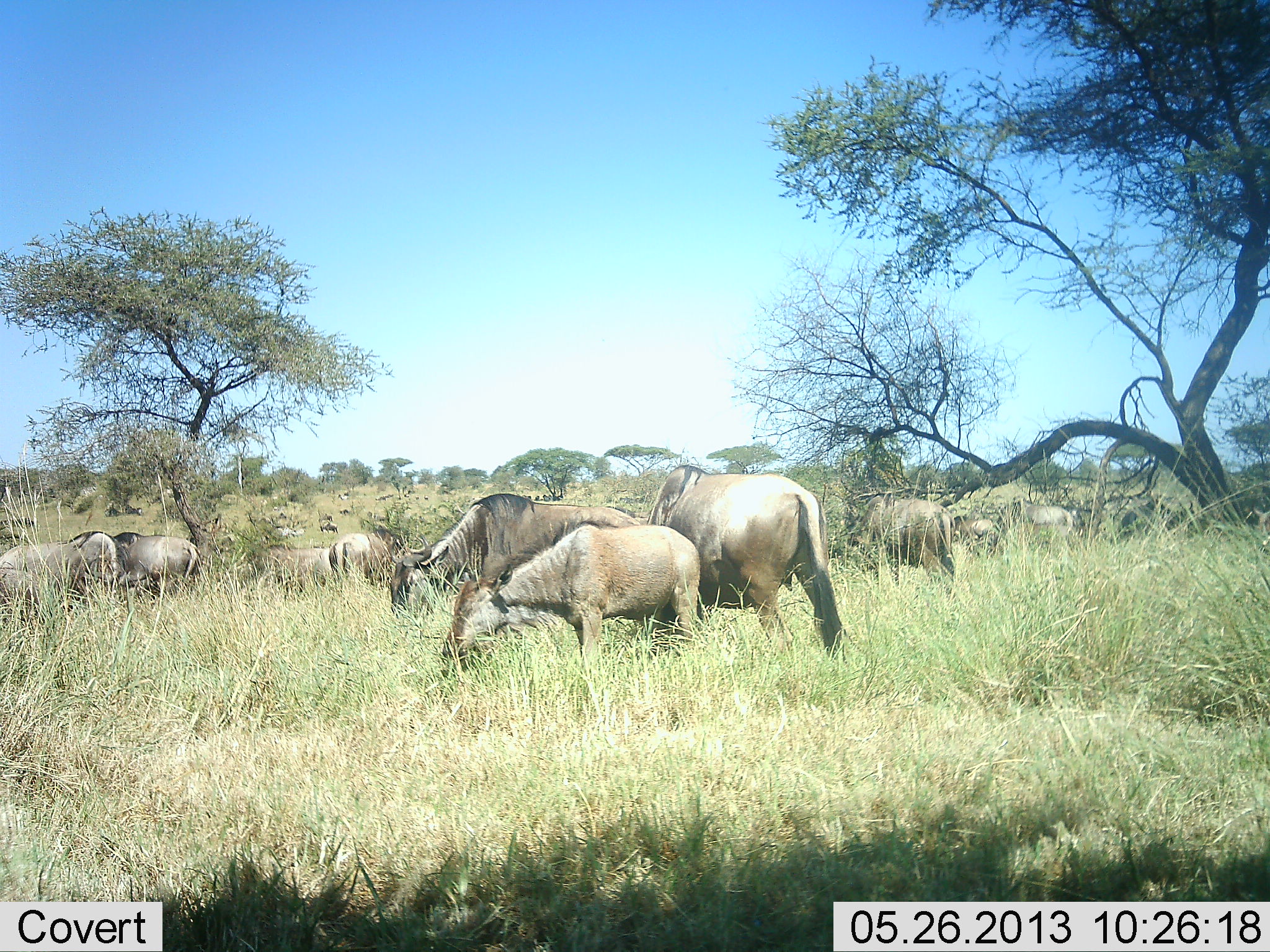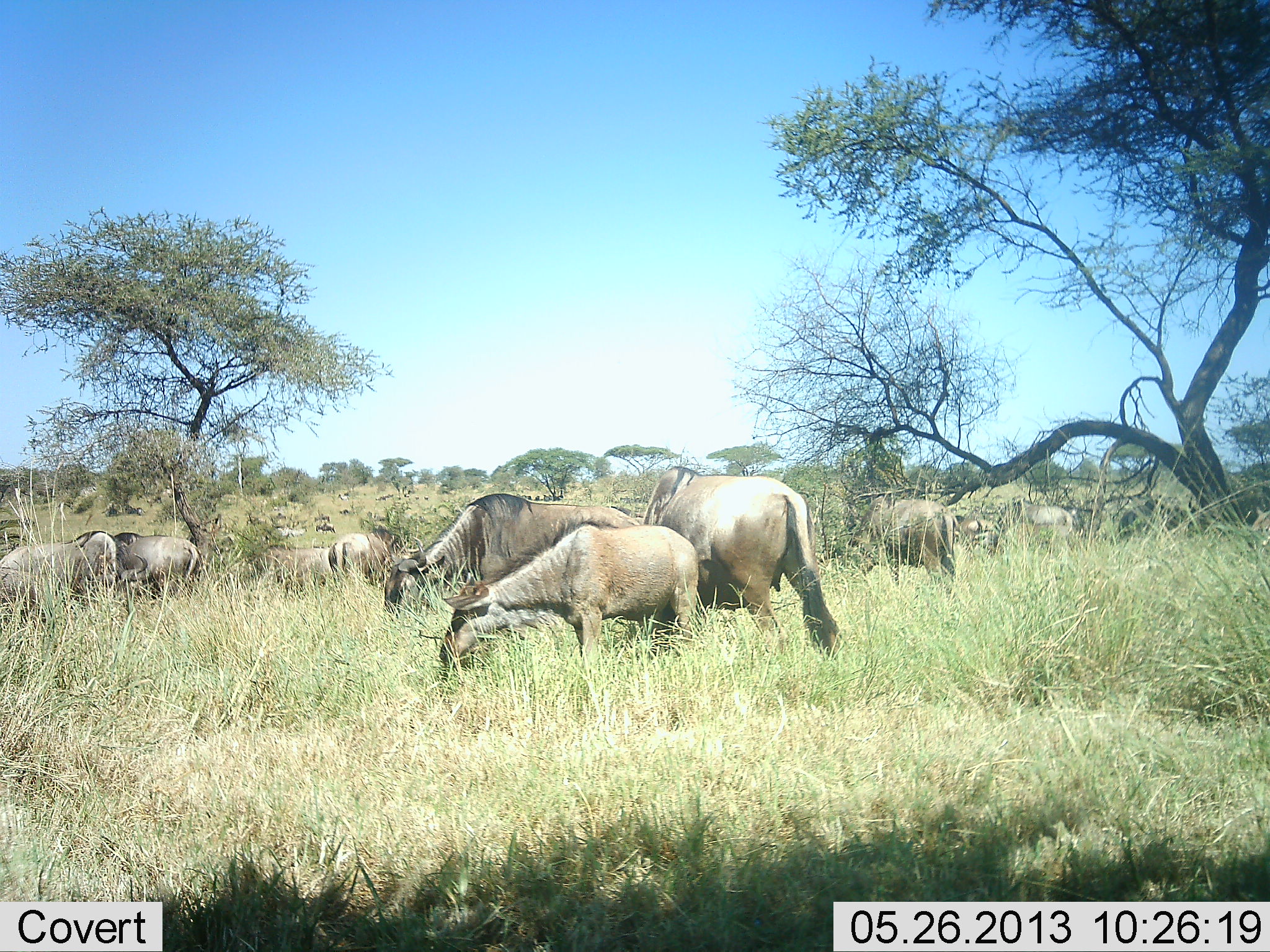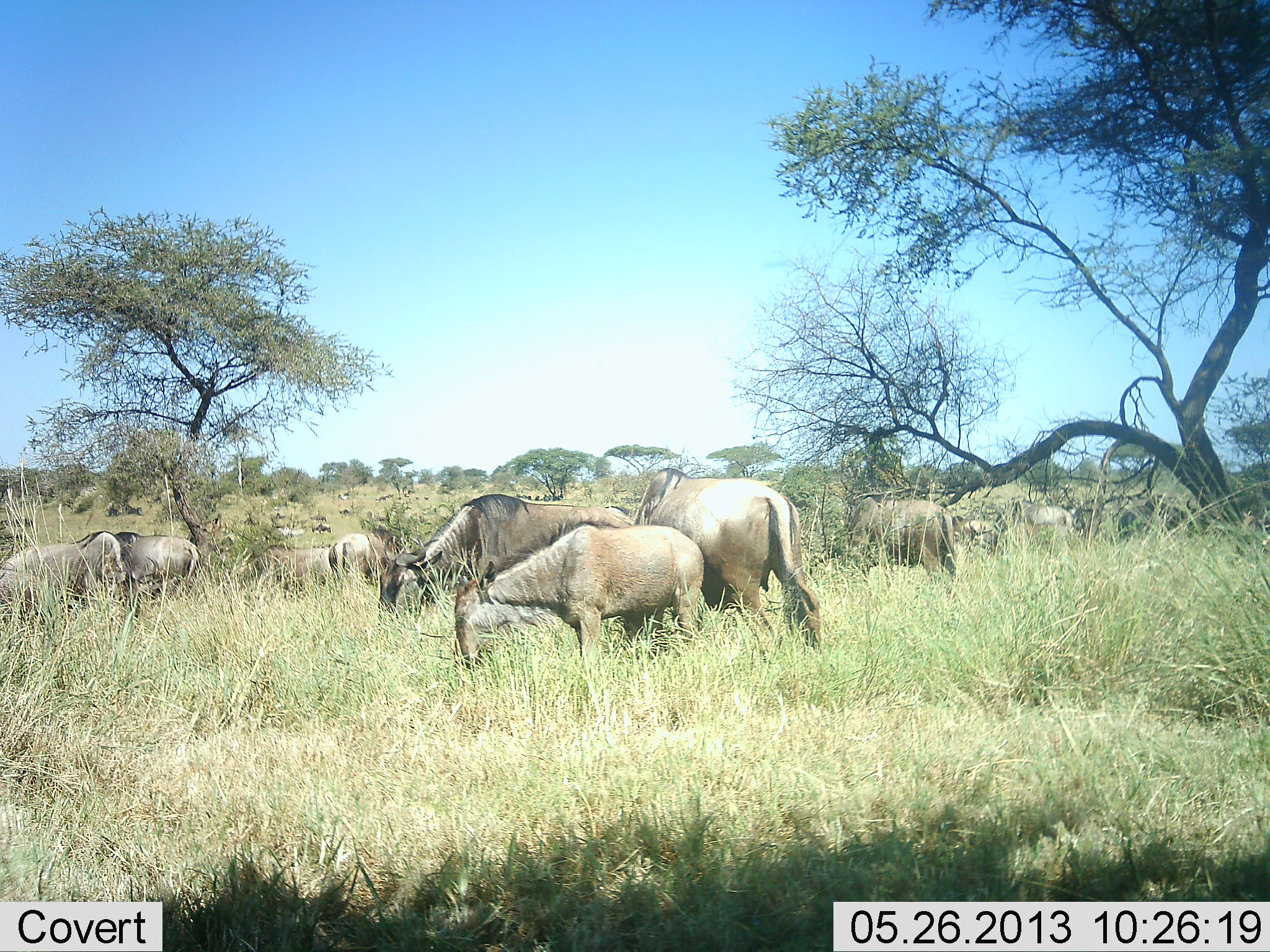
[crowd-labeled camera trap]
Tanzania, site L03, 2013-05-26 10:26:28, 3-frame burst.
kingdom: Animalia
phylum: Chordata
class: Mammalia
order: Artiodactyla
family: Bovidae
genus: Connochaetes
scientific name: Connochaetes taurinus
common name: blue wildebeest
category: wildebeest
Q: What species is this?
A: Wildebeest (blue wildebeest) (Connochaetes taurinus).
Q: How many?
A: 11-50.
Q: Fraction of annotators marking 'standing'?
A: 38%.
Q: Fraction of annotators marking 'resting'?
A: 8%.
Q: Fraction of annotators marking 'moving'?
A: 0%.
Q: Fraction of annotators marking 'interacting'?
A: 15%.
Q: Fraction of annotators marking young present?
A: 23%.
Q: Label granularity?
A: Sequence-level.